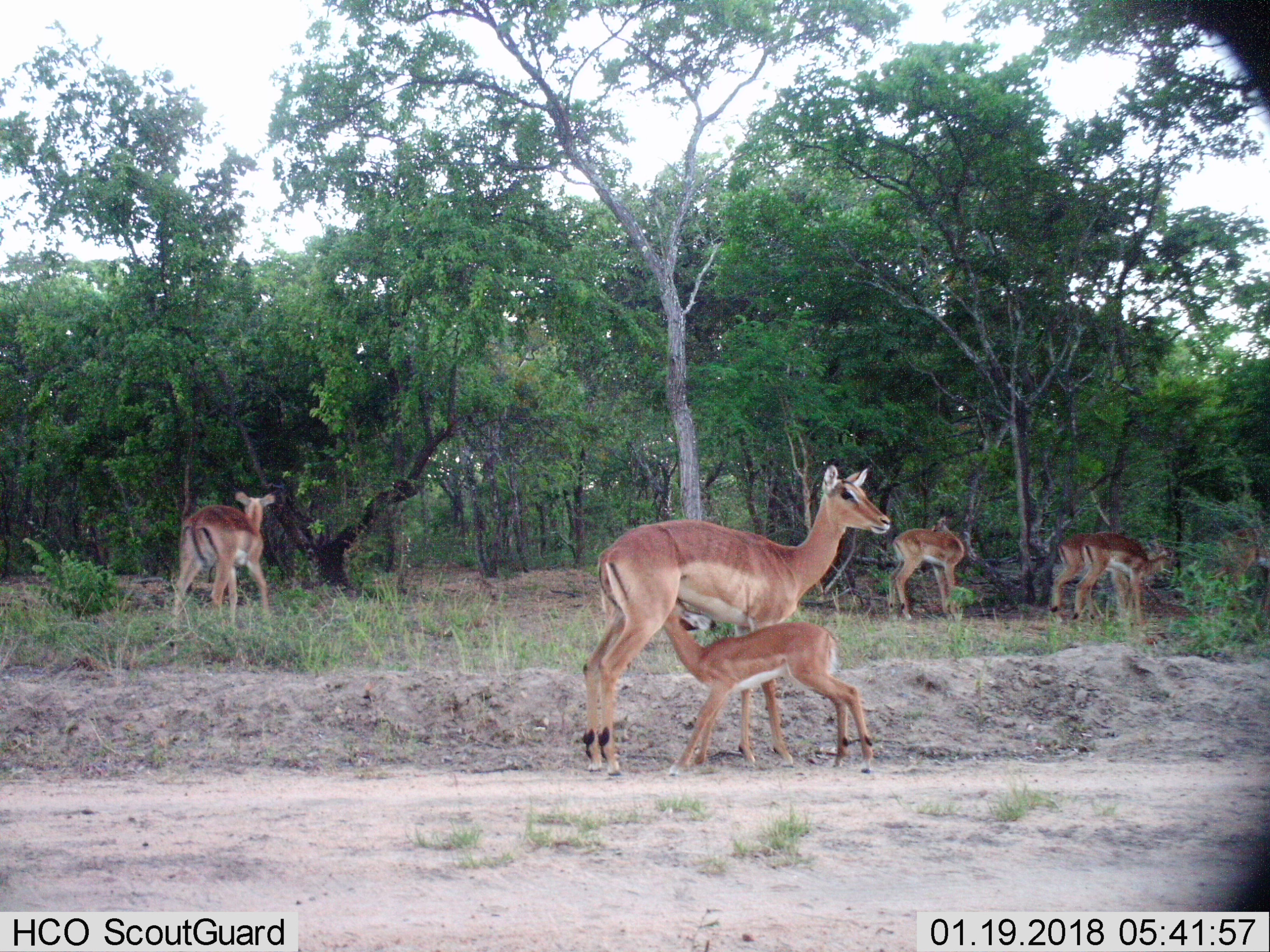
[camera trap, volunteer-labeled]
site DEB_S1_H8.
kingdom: Animalia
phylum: Chordata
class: Mammalia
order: Artiodactyla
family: Bovidae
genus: Aepyceros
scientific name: Aepyceros melampus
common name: impala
Impala (Aepyceros melampus), count 7. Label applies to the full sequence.